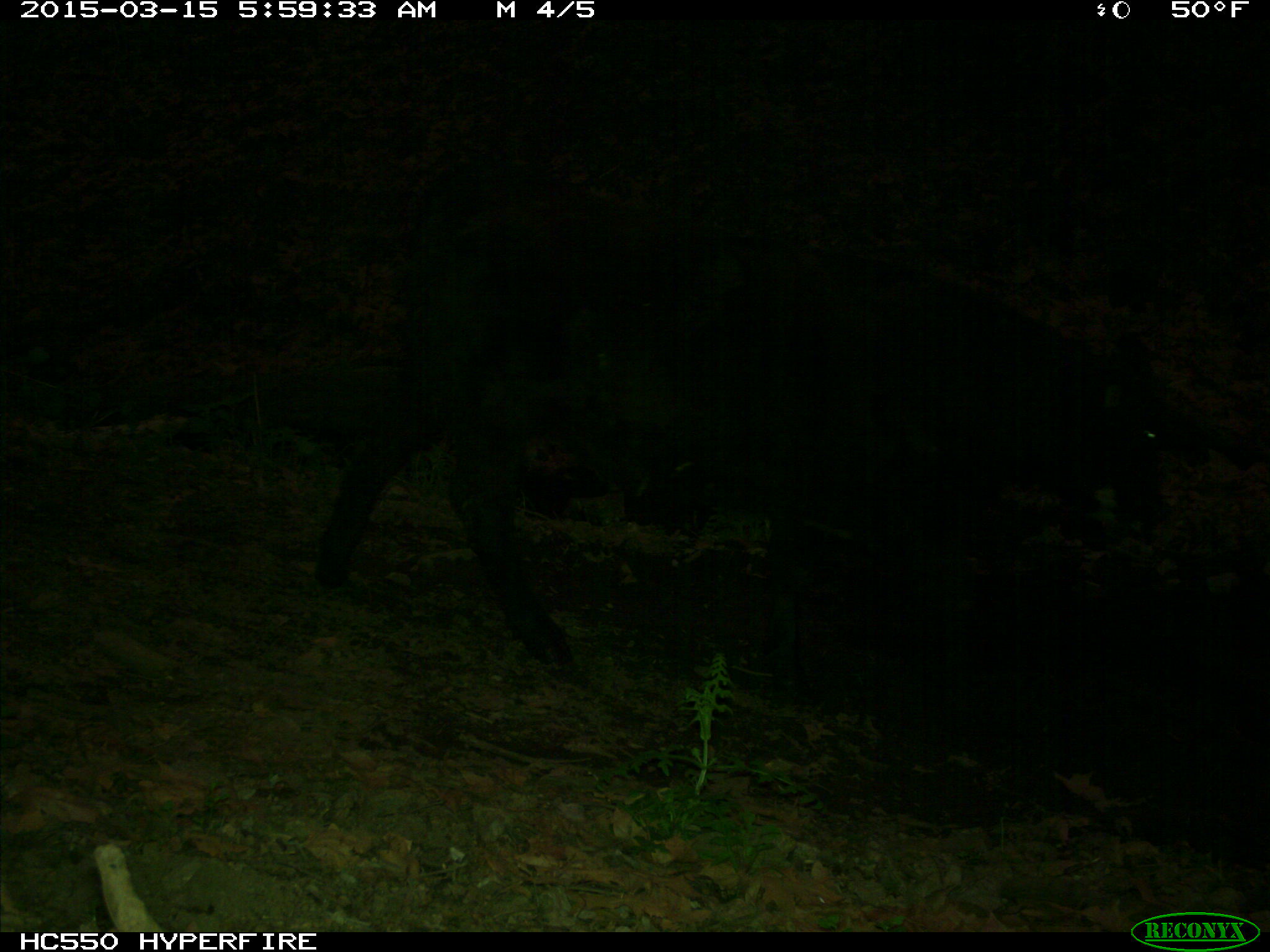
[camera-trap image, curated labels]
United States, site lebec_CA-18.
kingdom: Animalia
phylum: Chordata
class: Mammalia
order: Artiodactyla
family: Bovidae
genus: Bos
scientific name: Bos taurus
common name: domestic cow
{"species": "Bos taurus (domestic cow)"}